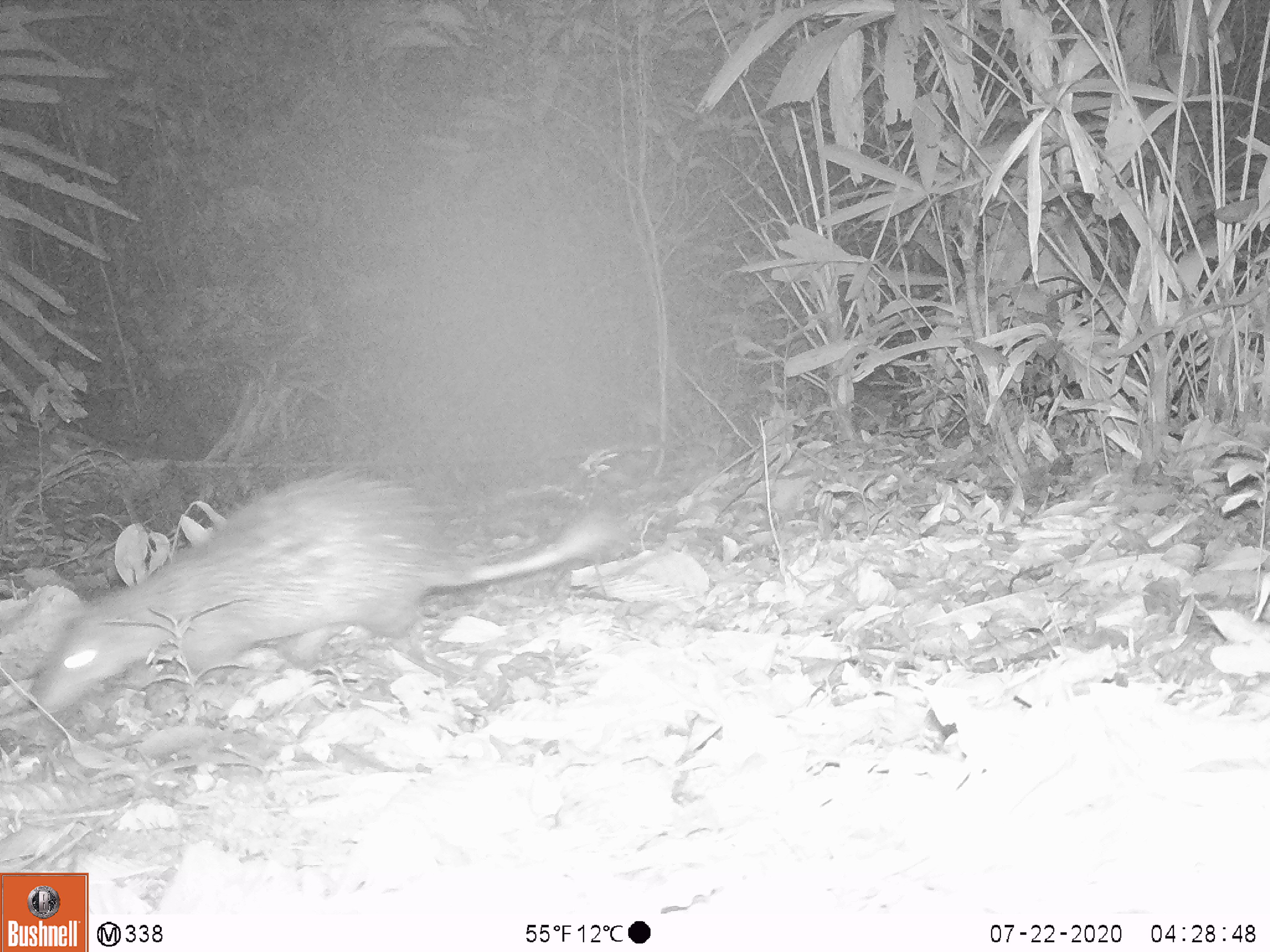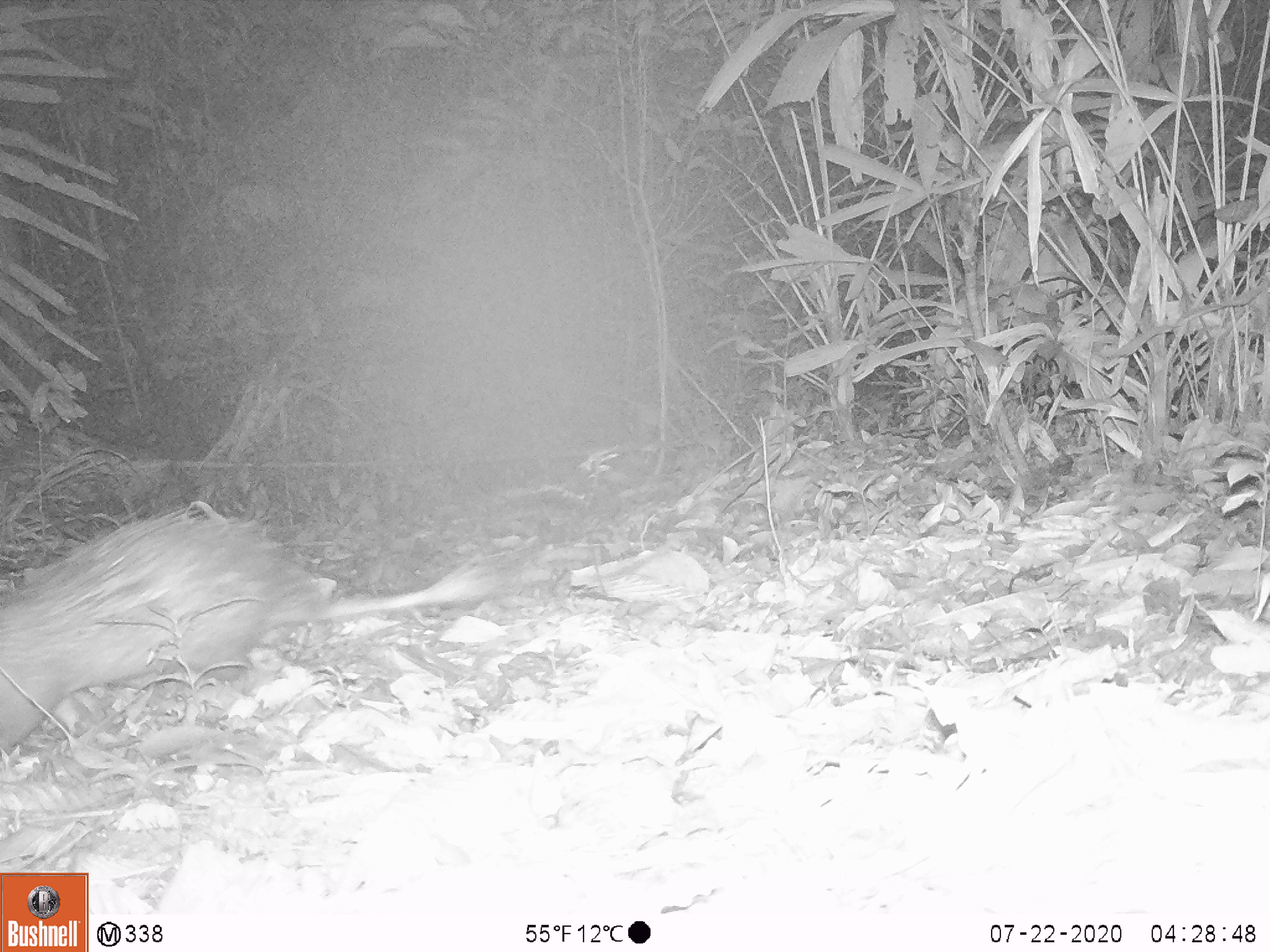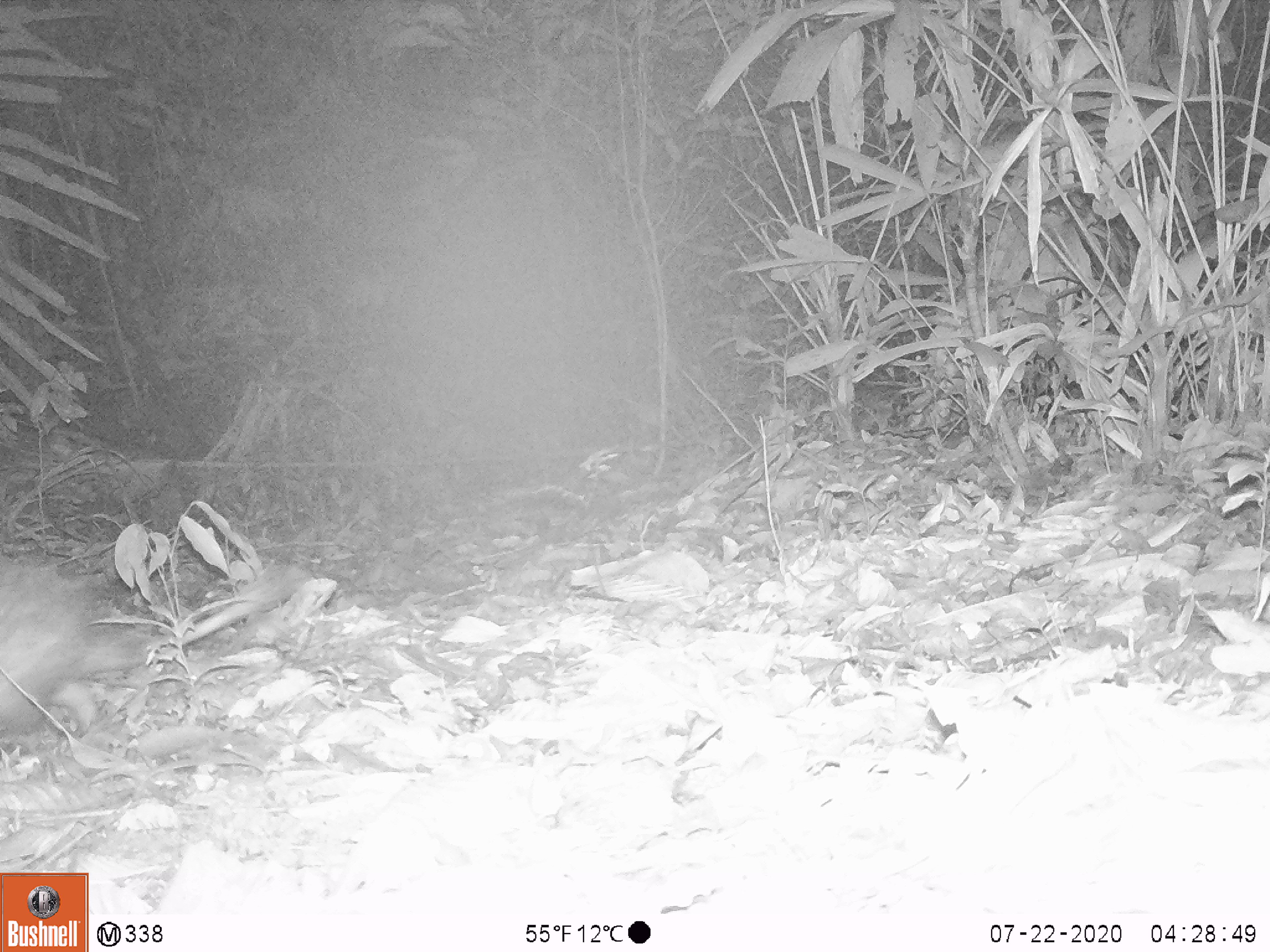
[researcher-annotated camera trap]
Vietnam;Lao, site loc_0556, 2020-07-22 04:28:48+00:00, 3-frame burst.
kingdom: Animalia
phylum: Chordata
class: Mammalia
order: Rodentia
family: Hystricidae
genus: Atherurus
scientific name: Atherurus macrourus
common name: asiatic brush-tailed porcupine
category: asiatic brush tailed porcupine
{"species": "asiatic brush tailed porcupine (asiatic brush-tailed porcupine) (Atherurus macrourus)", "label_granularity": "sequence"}